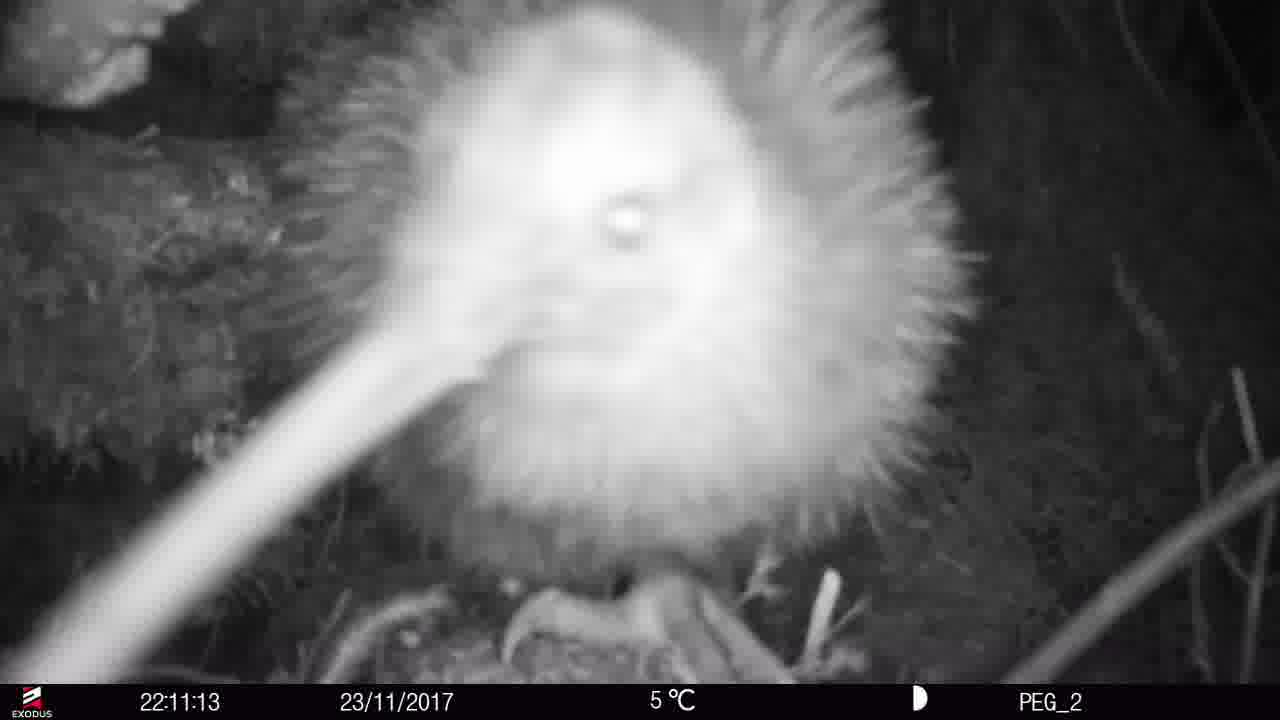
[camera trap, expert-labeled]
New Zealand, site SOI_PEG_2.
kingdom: Animalia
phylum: Chordata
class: Aves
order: Apterygiformes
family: Apterygidae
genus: Apteryx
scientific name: Apteryx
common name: kiwi